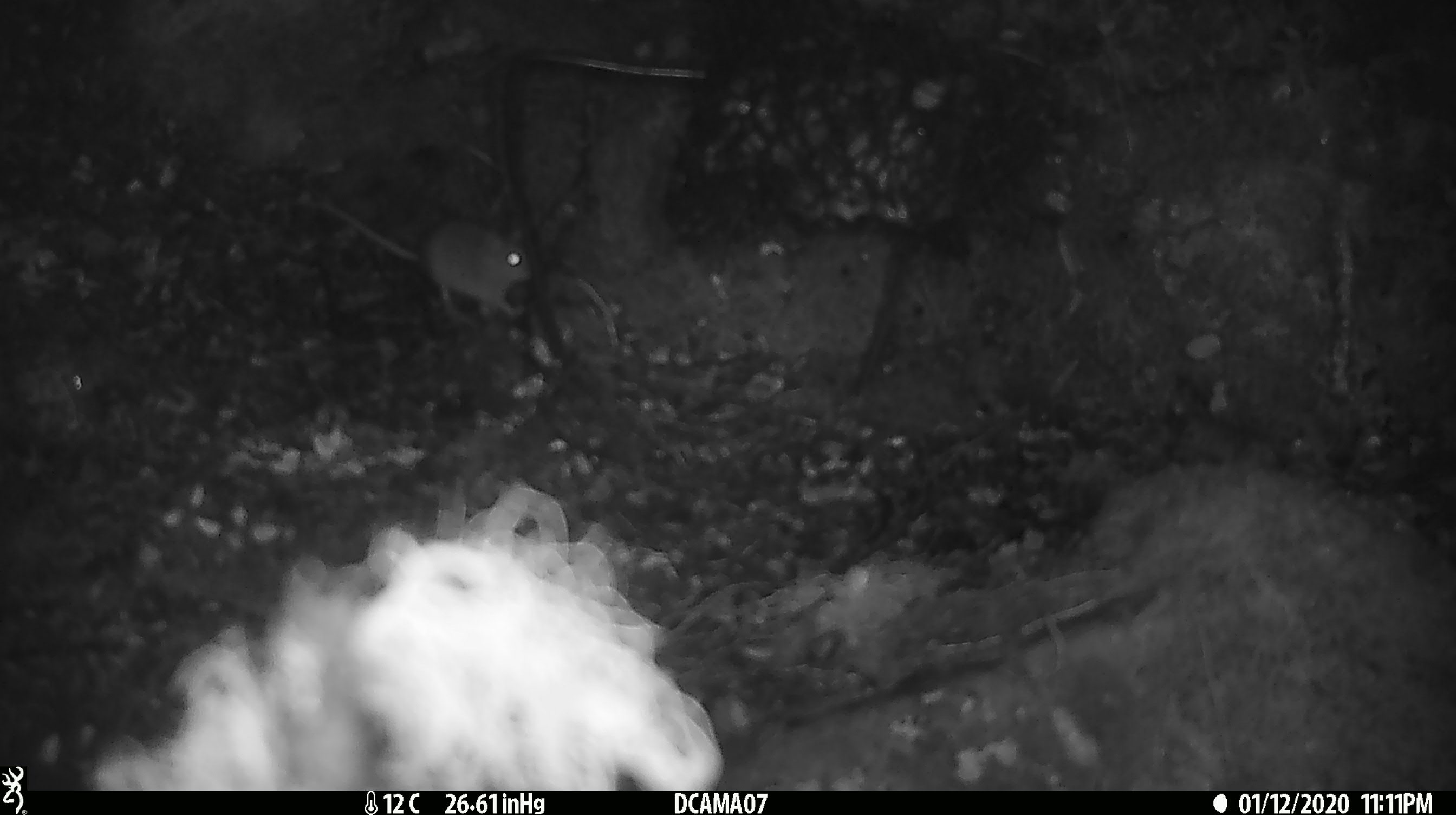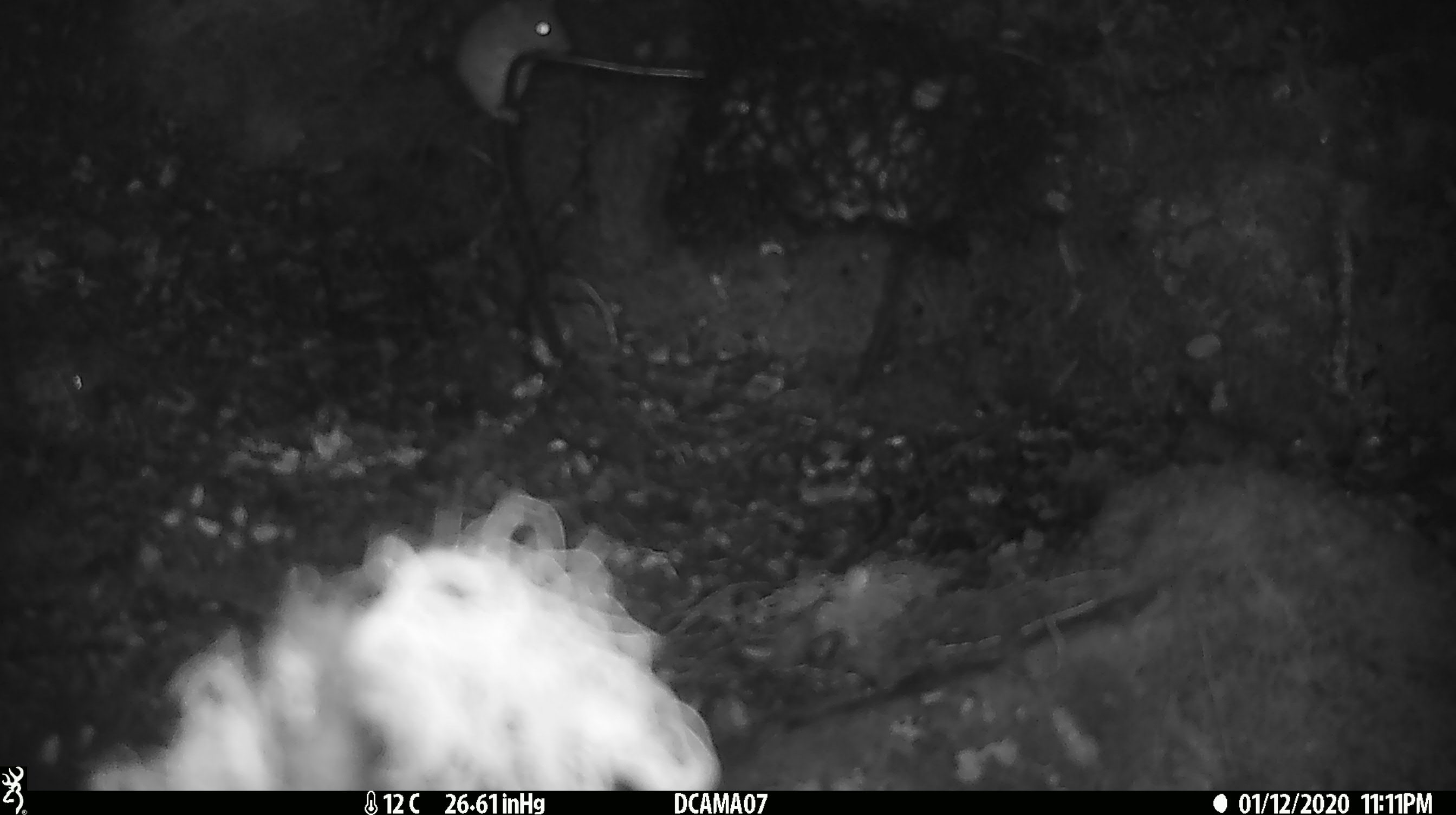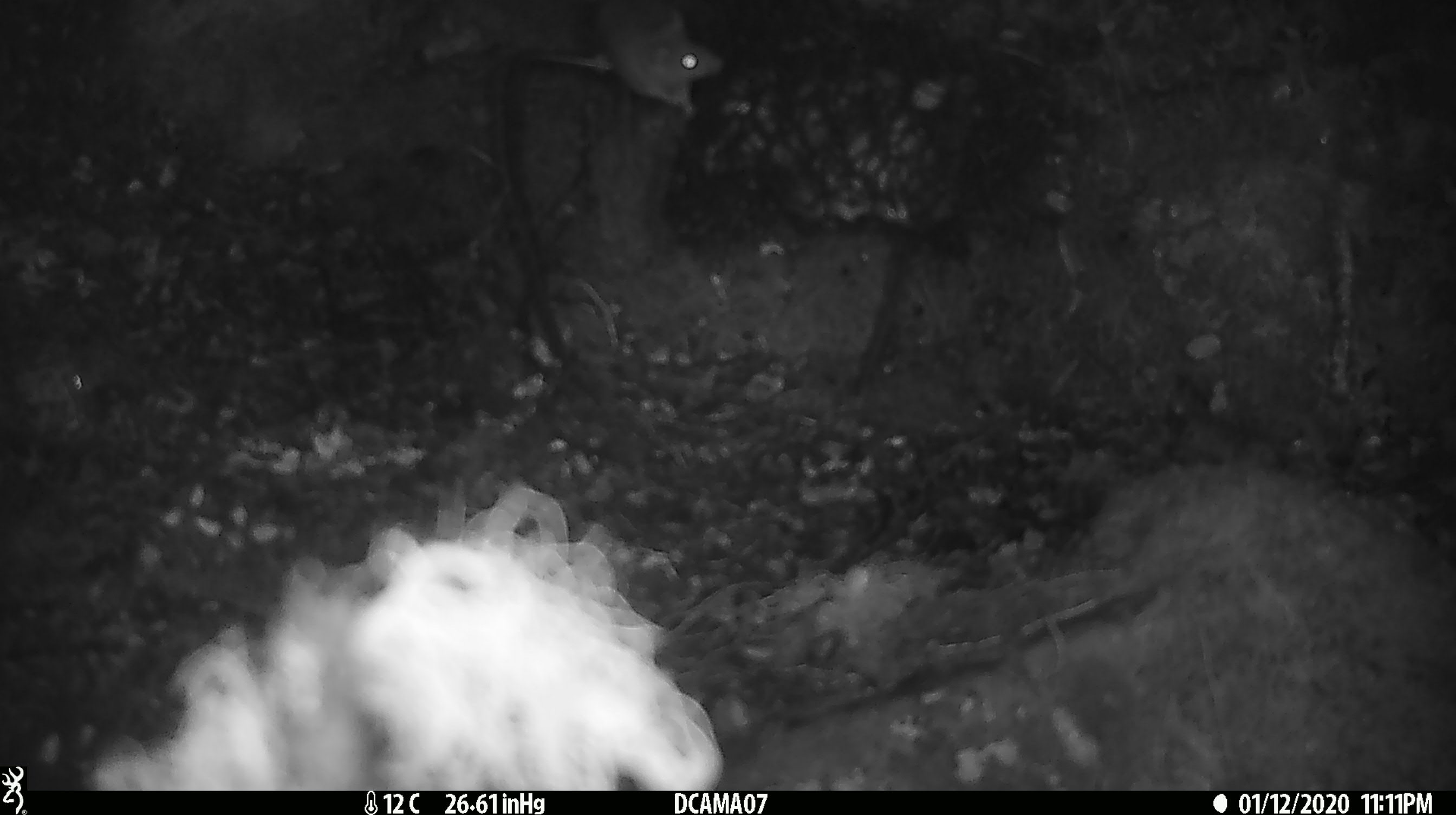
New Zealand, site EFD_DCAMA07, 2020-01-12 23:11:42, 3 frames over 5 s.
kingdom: Animalia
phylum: Chordata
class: Mammalia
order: Rodentia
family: Muridae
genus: Mus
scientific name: Mus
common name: mouse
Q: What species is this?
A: Mouse (Mus).